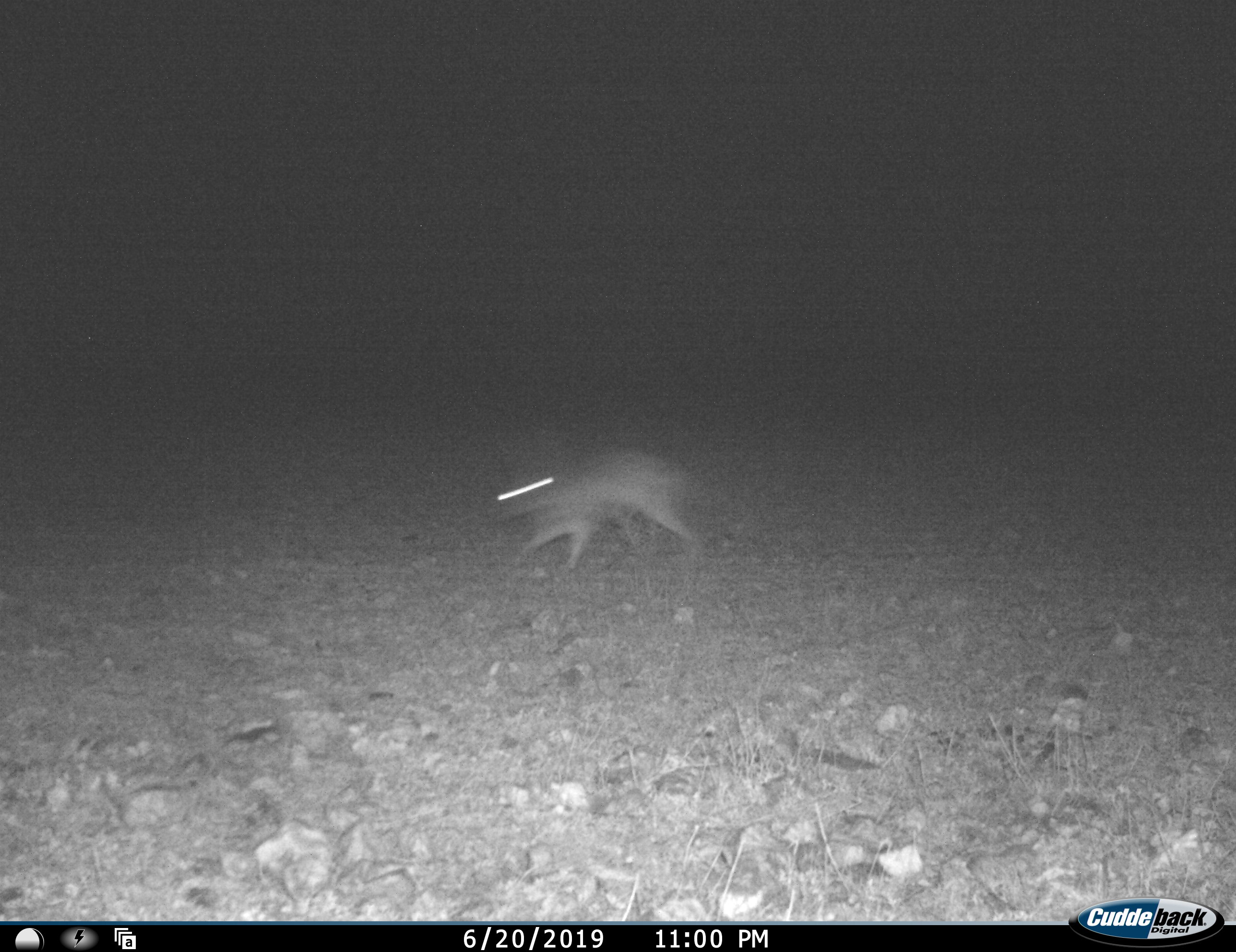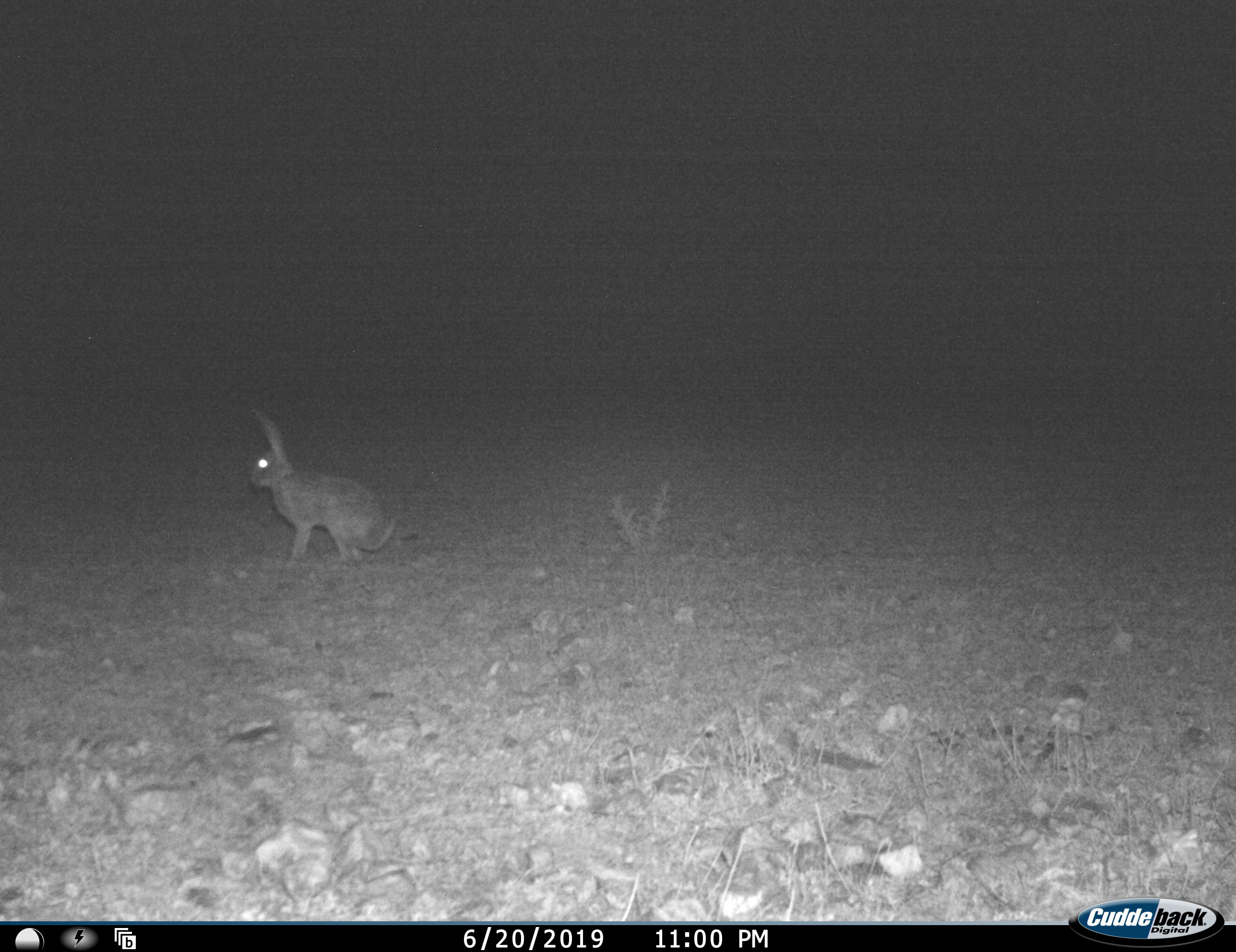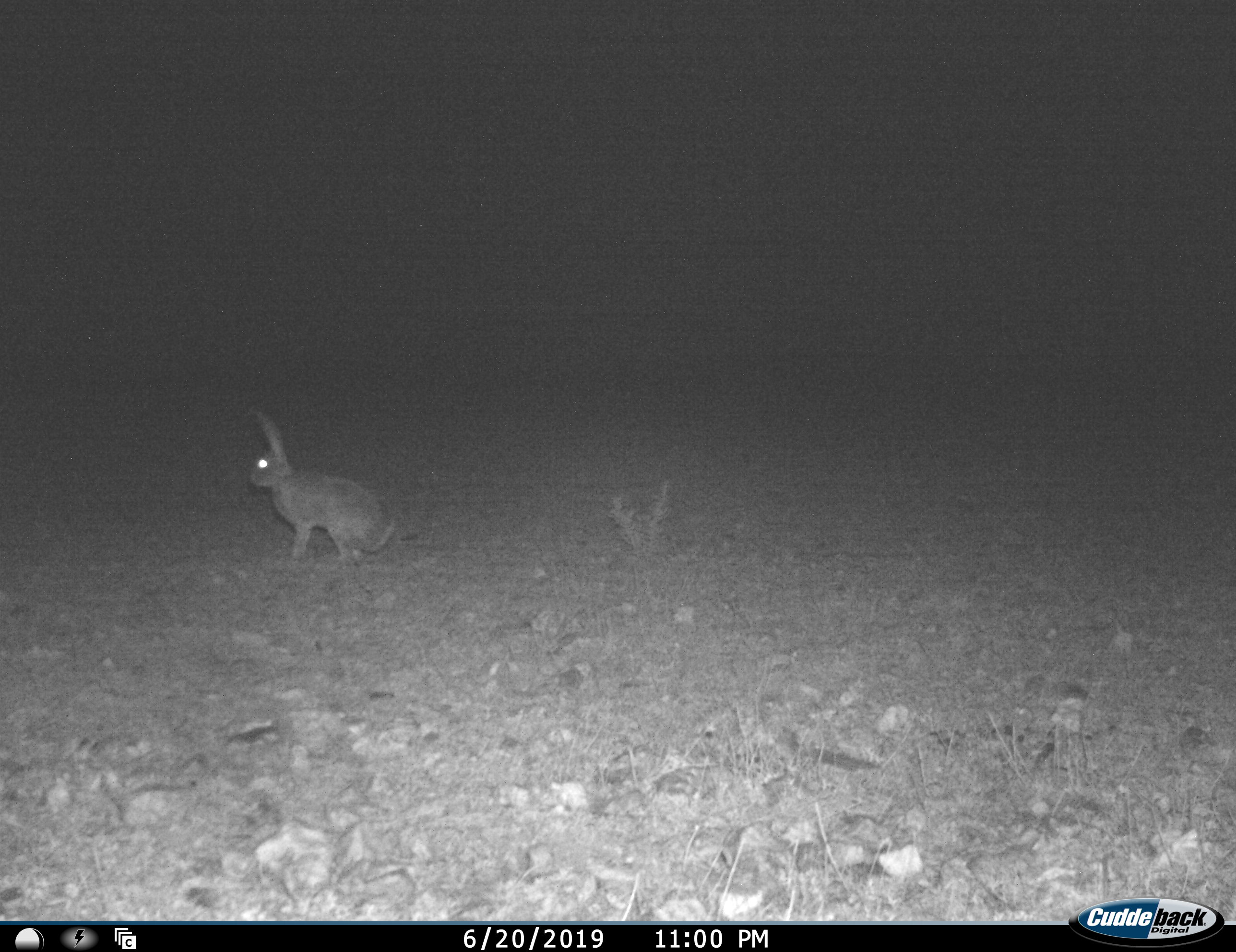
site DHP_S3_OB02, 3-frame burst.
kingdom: Animalia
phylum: Chordata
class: Mammalia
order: Lagomorpha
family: Leporidae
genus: Lepus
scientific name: Lepus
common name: hare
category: hareunknown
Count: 1.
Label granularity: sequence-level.